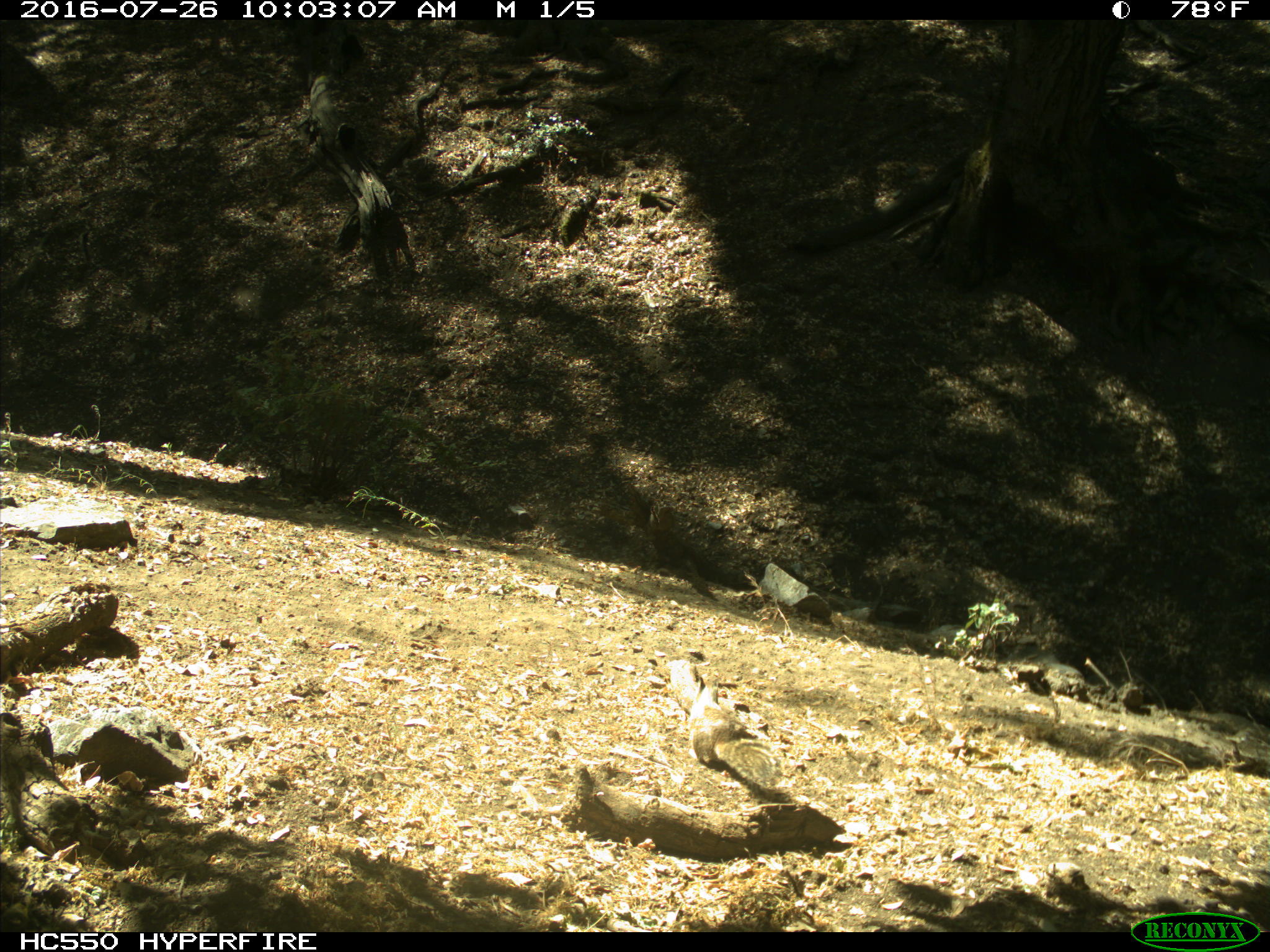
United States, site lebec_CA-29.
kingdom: Animalia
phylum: Chordata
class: Mammalia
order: Rodentia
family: Sciuridae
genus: Otospermophilus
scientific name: Otospermophilus beecheyi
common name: california ground squirrel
Otospermophilus beecheyi (california ground squirrel).